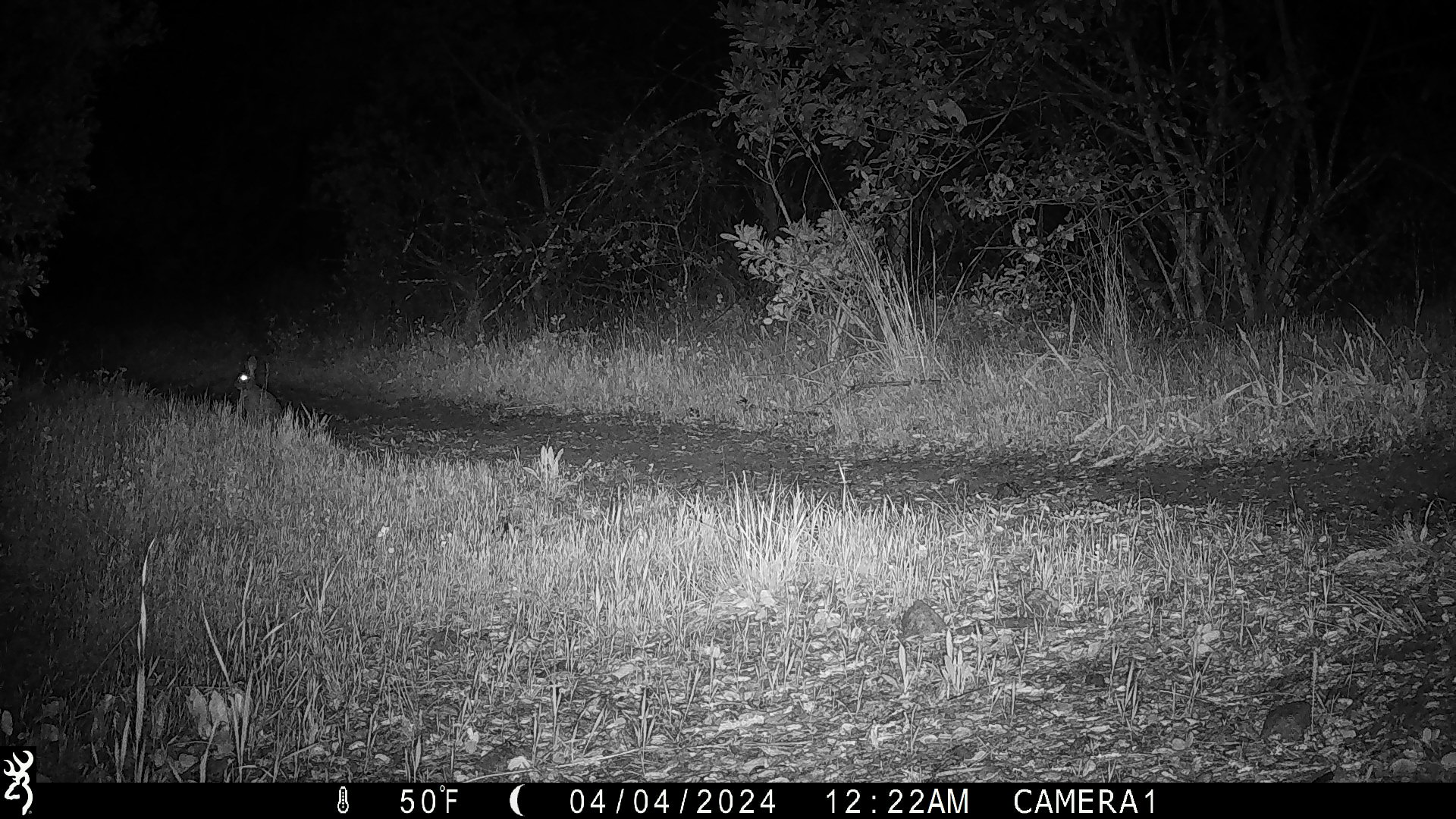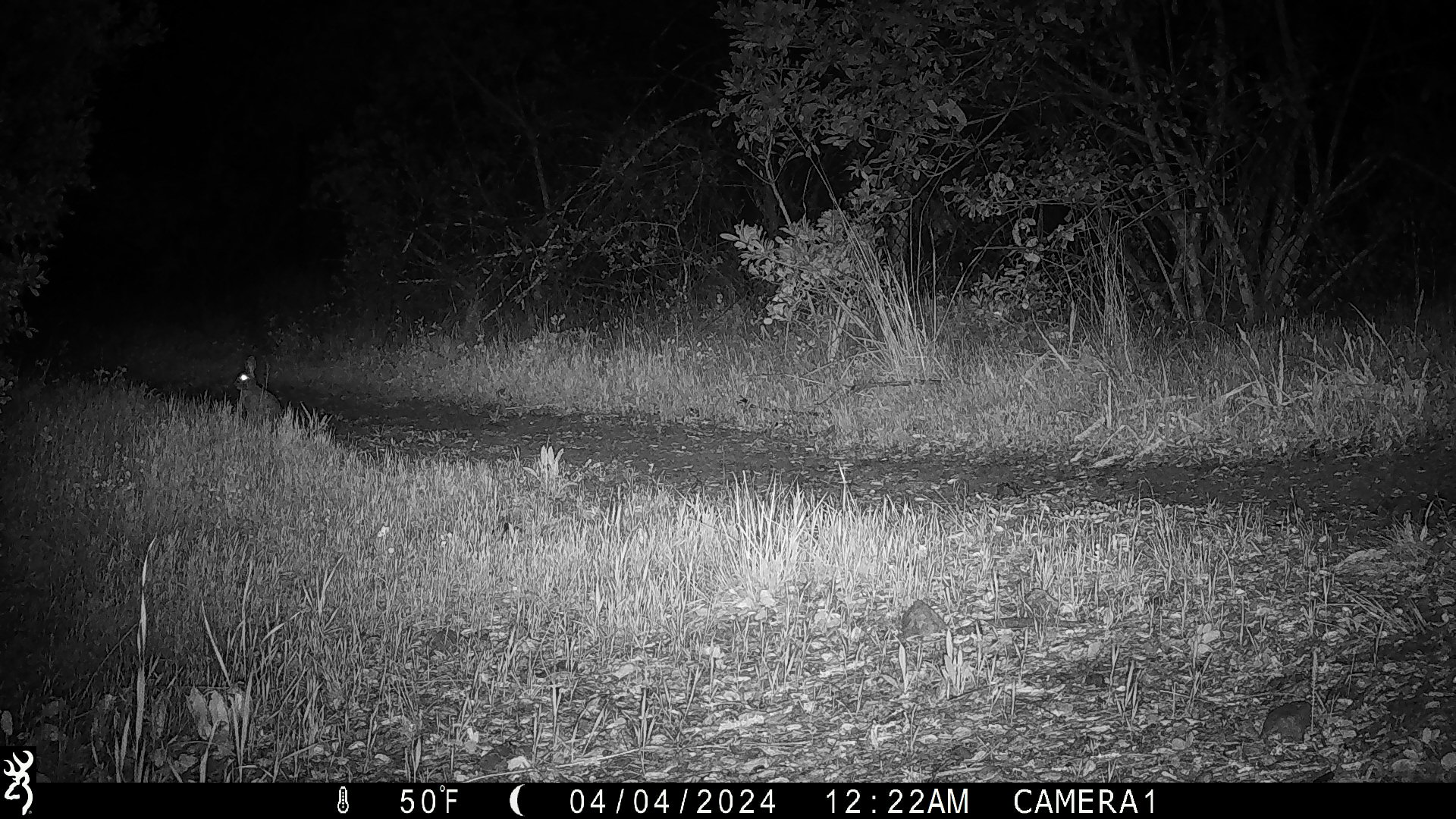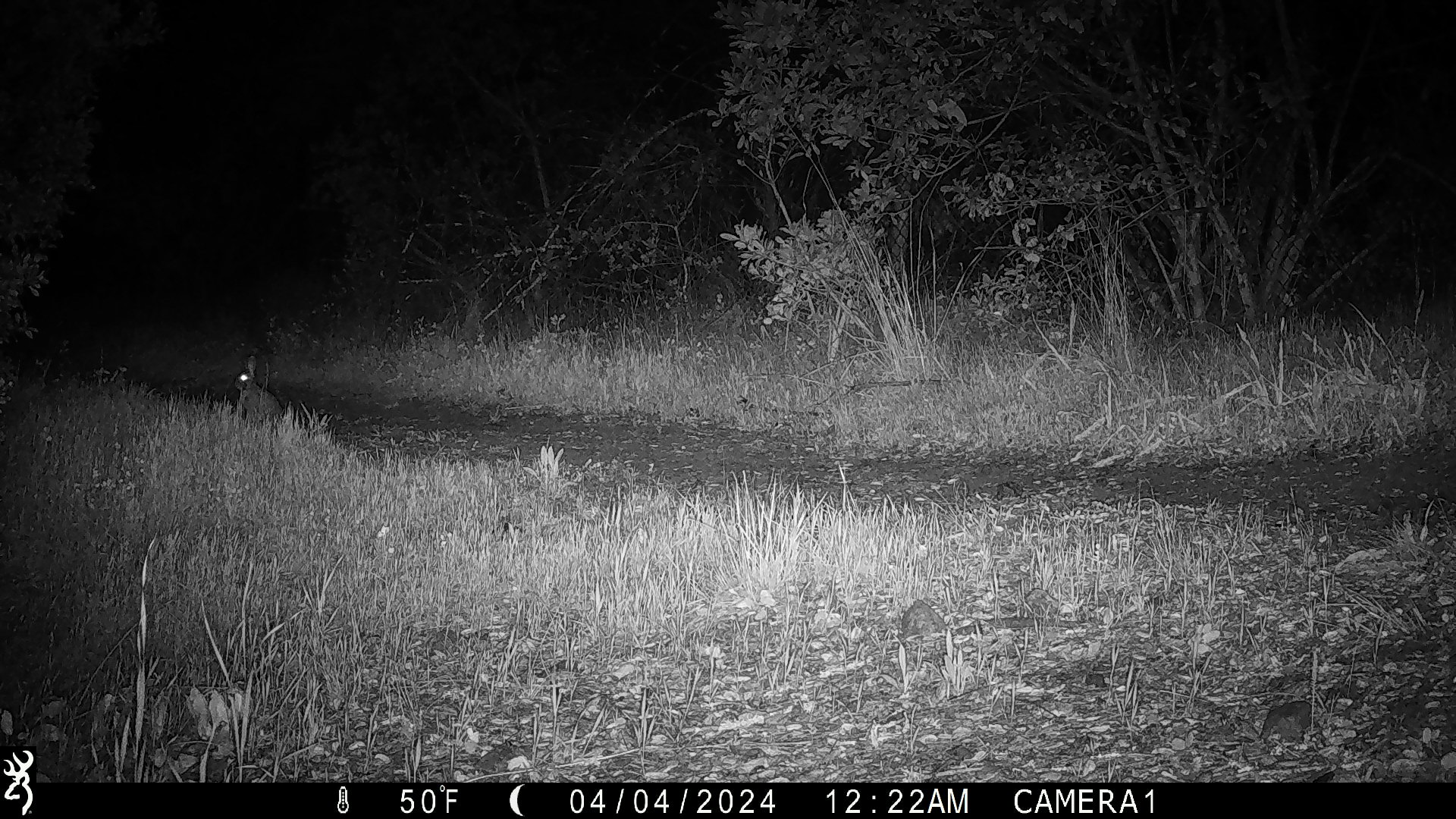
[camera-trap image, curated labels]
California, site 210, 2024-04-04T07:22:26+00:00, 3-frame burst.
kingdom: Animalia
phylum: Chordata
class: Mammalia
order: Lagomorpha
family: Leporidae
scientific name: Leporidae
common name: rabbit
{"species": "rabbit (Leporidae)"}